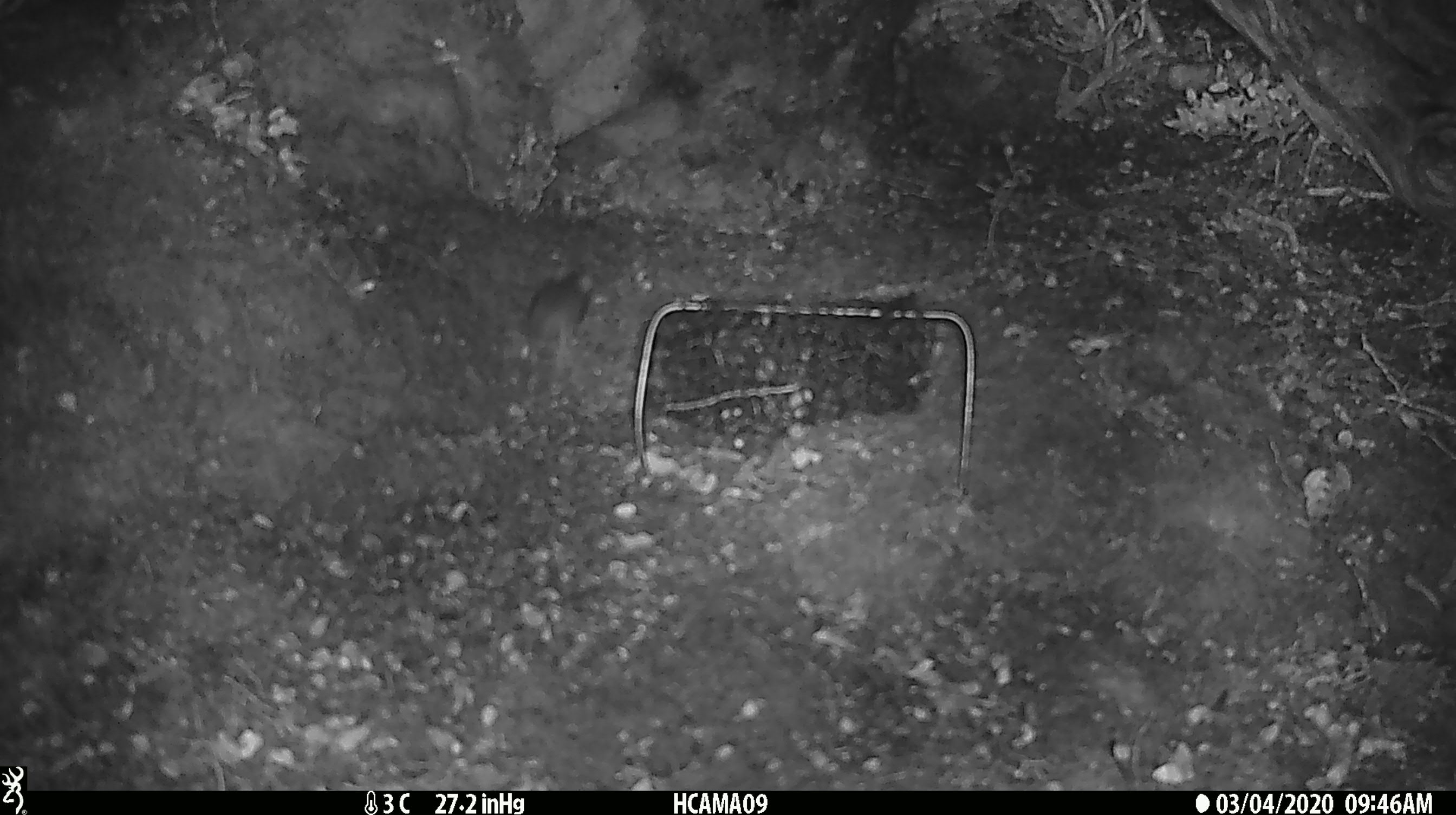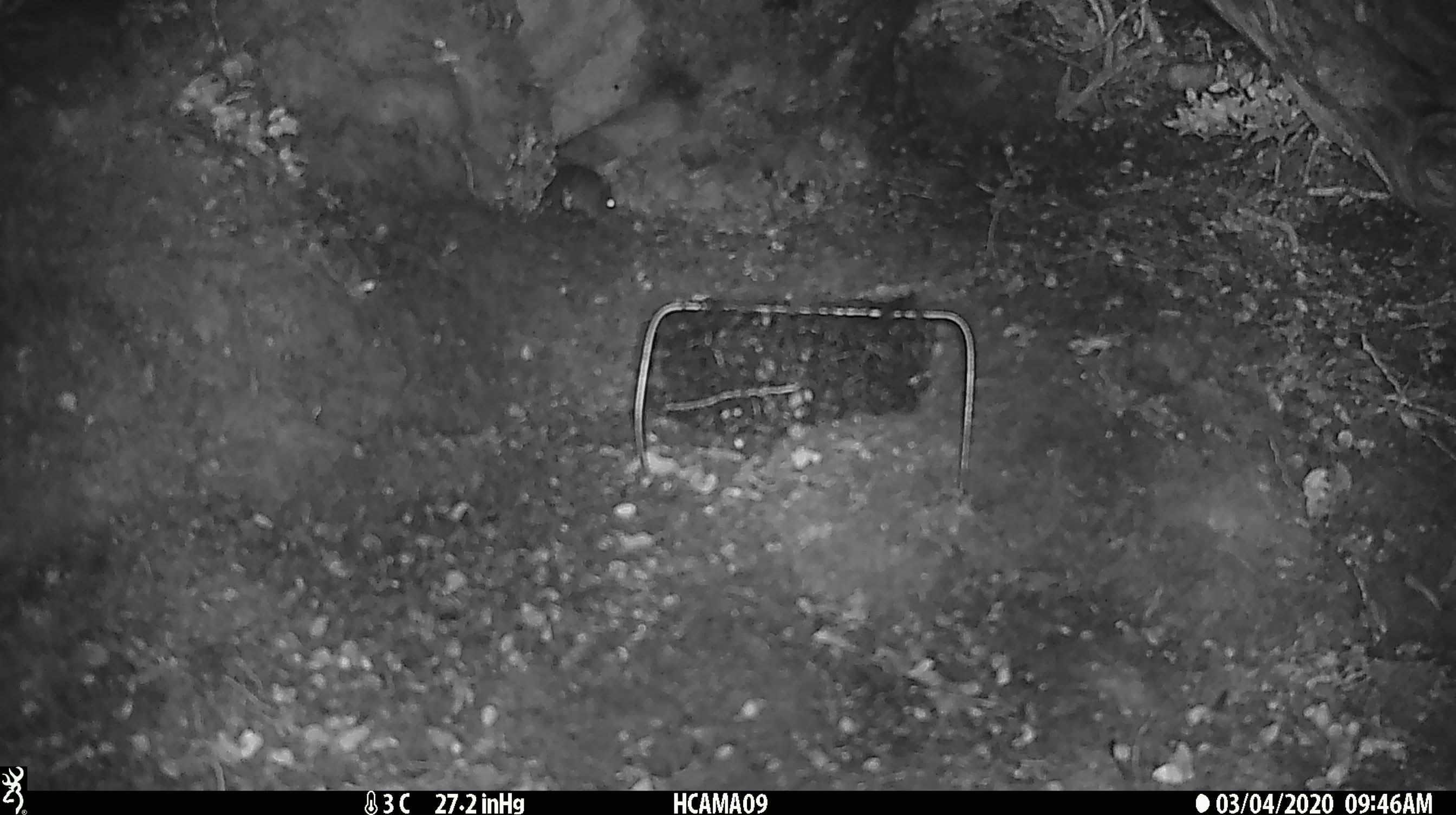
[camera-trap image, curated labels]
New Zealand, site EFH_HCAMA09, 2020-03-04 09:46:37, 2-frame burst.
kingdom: Animalia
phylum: Chordata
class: Mammalia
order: Rodentia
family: Muridae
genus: Mus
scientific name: Mus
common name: mouse